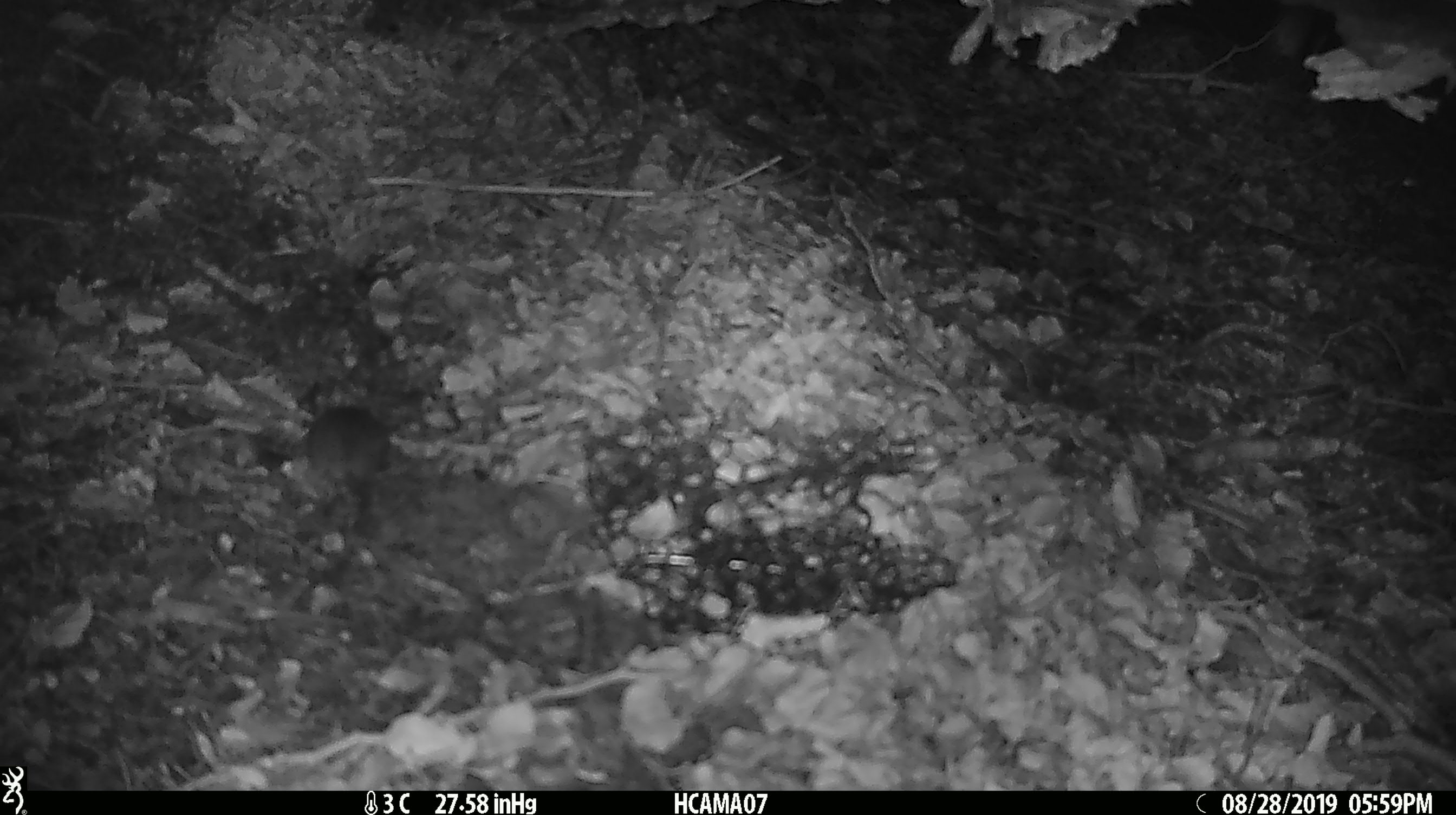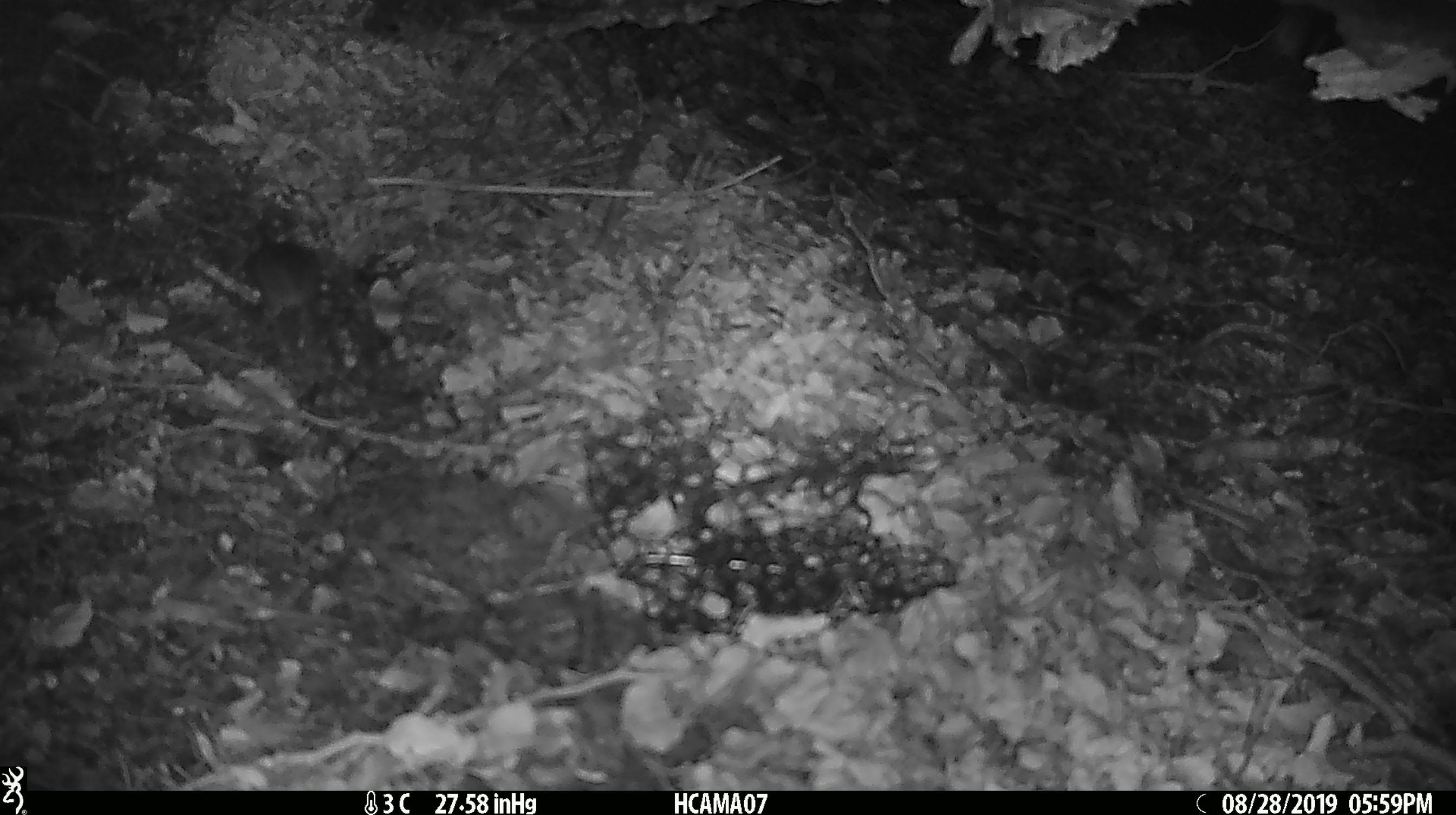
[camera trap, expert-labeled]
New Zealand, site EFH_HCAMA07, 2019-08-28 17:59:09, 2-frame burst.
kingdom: Animalia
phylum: Chordata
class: Mammalia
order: Rodentia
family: Muridae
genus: Mus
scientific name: Mus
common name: mouse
Mouse (Mus).